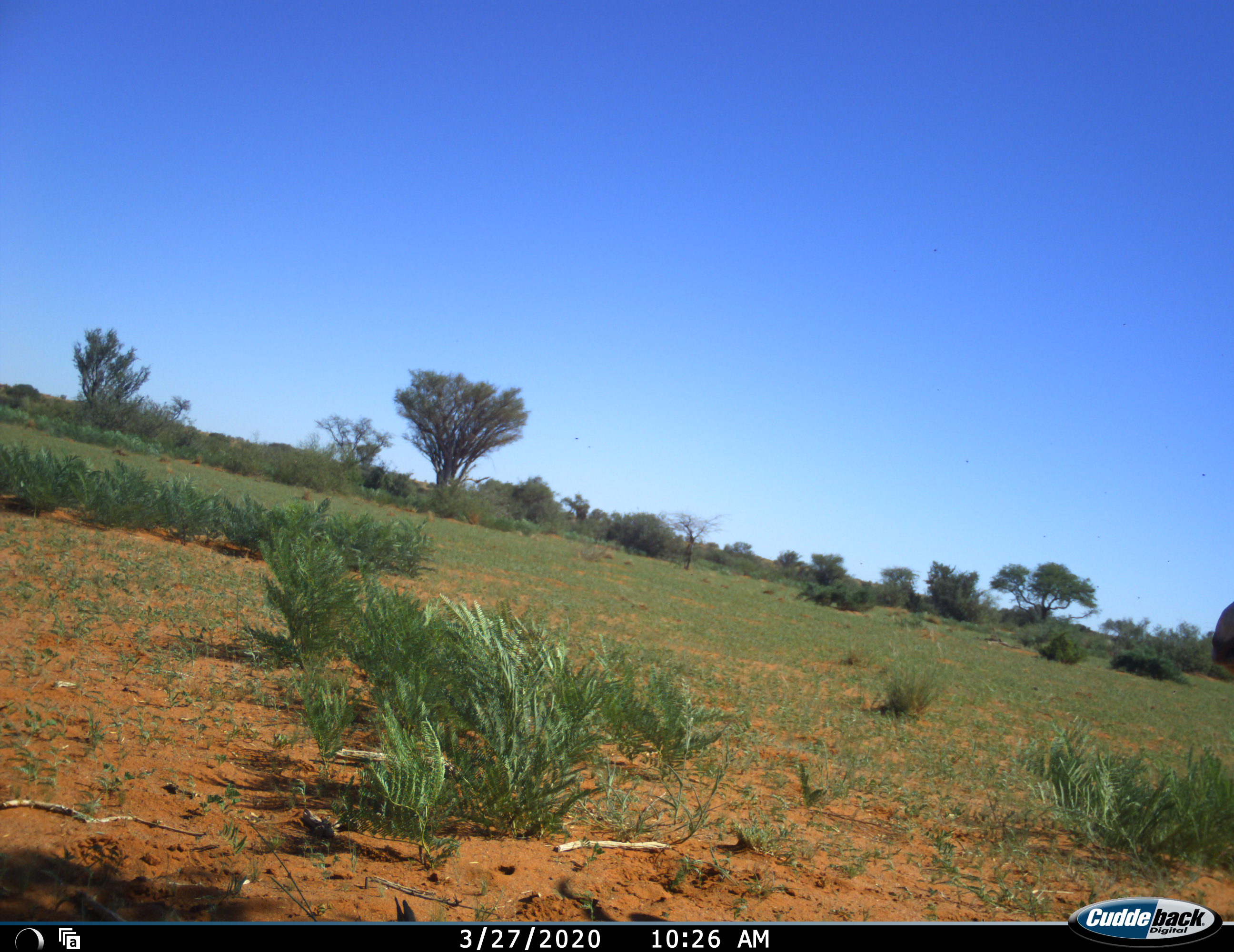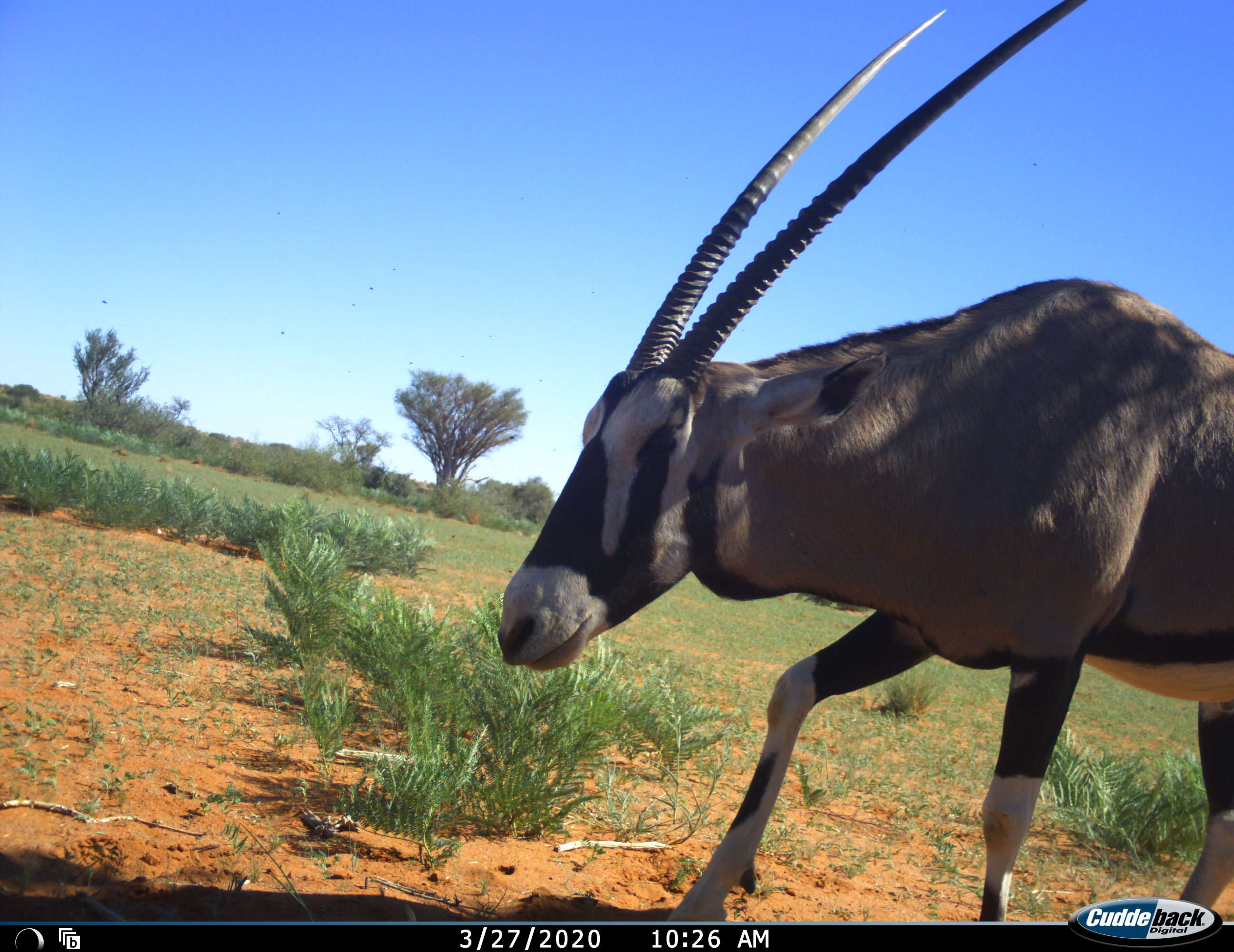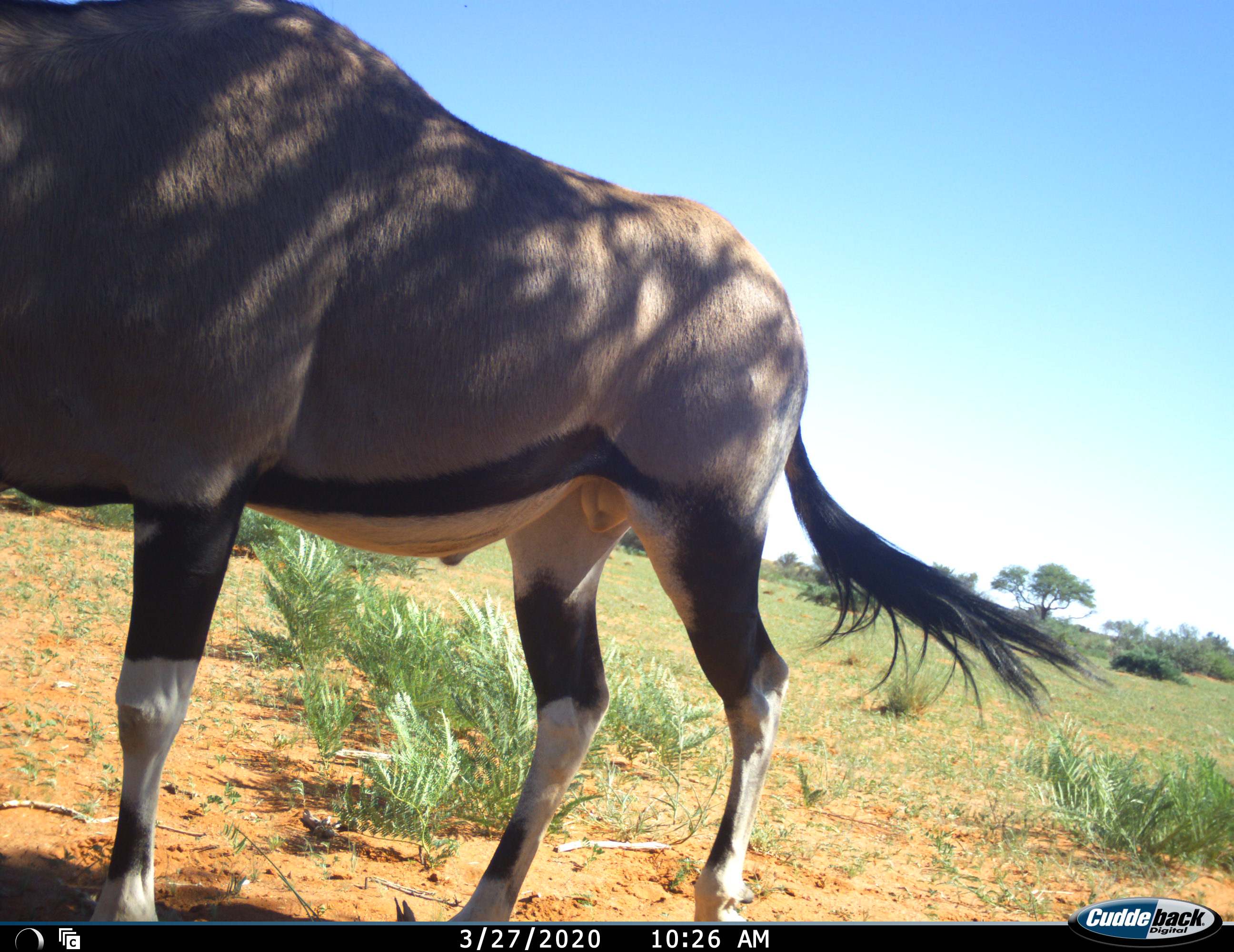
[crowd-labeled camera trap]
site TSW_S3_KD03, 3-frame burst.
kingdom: Animalia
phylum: Chordata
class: Mammalia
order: Artiodactyla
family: Bovidae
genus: Oryx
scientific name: Oryx gazella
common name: gemsbok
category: oryx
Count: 1.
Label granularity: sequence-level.